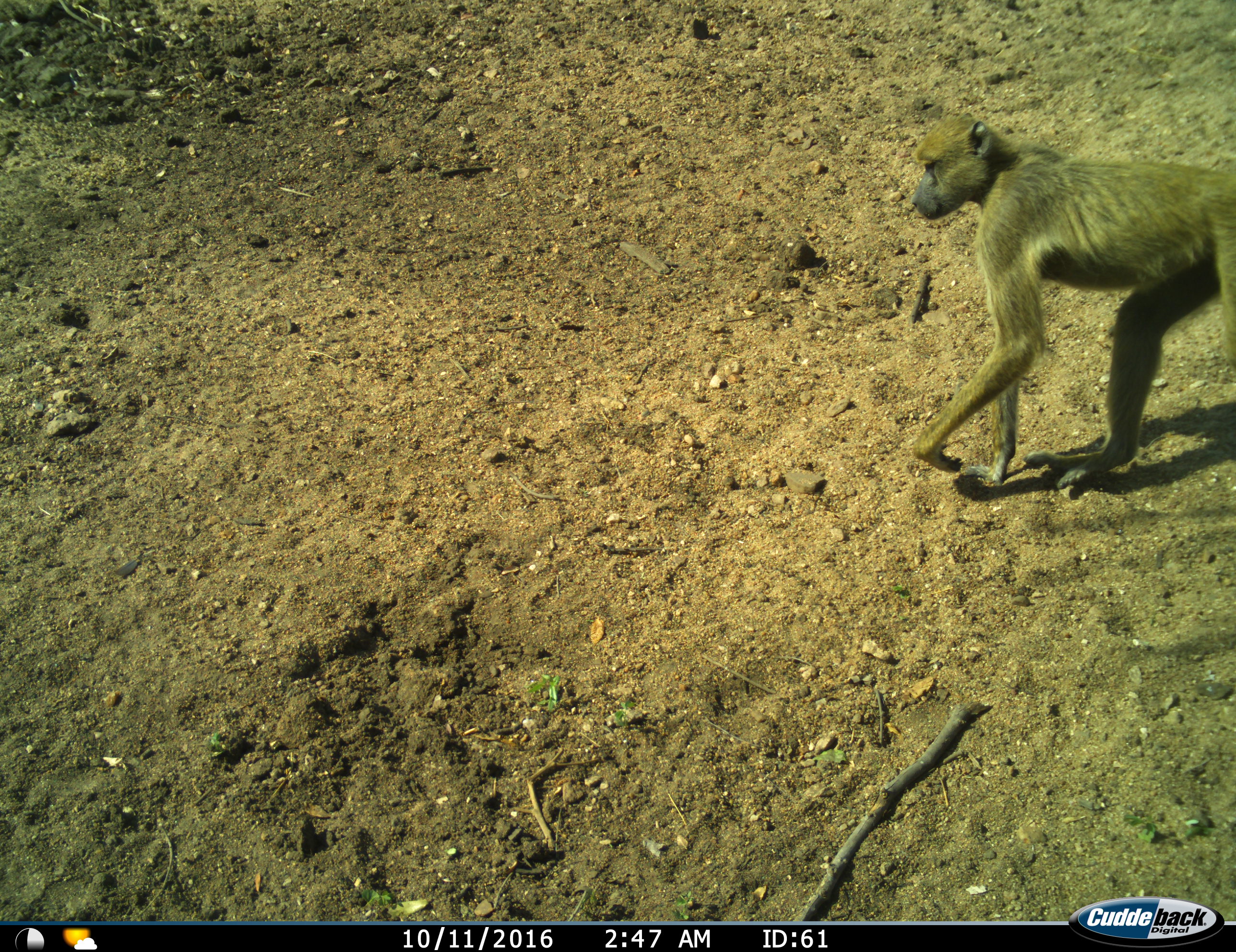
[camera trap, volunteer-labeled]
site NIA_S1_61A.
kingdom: Animalia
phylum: Chordata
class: Mammalia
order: Primates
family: Cercopithecidae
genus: Papio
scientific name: Papio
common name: baboon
Baboon (Papio), count 1. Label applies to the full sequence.